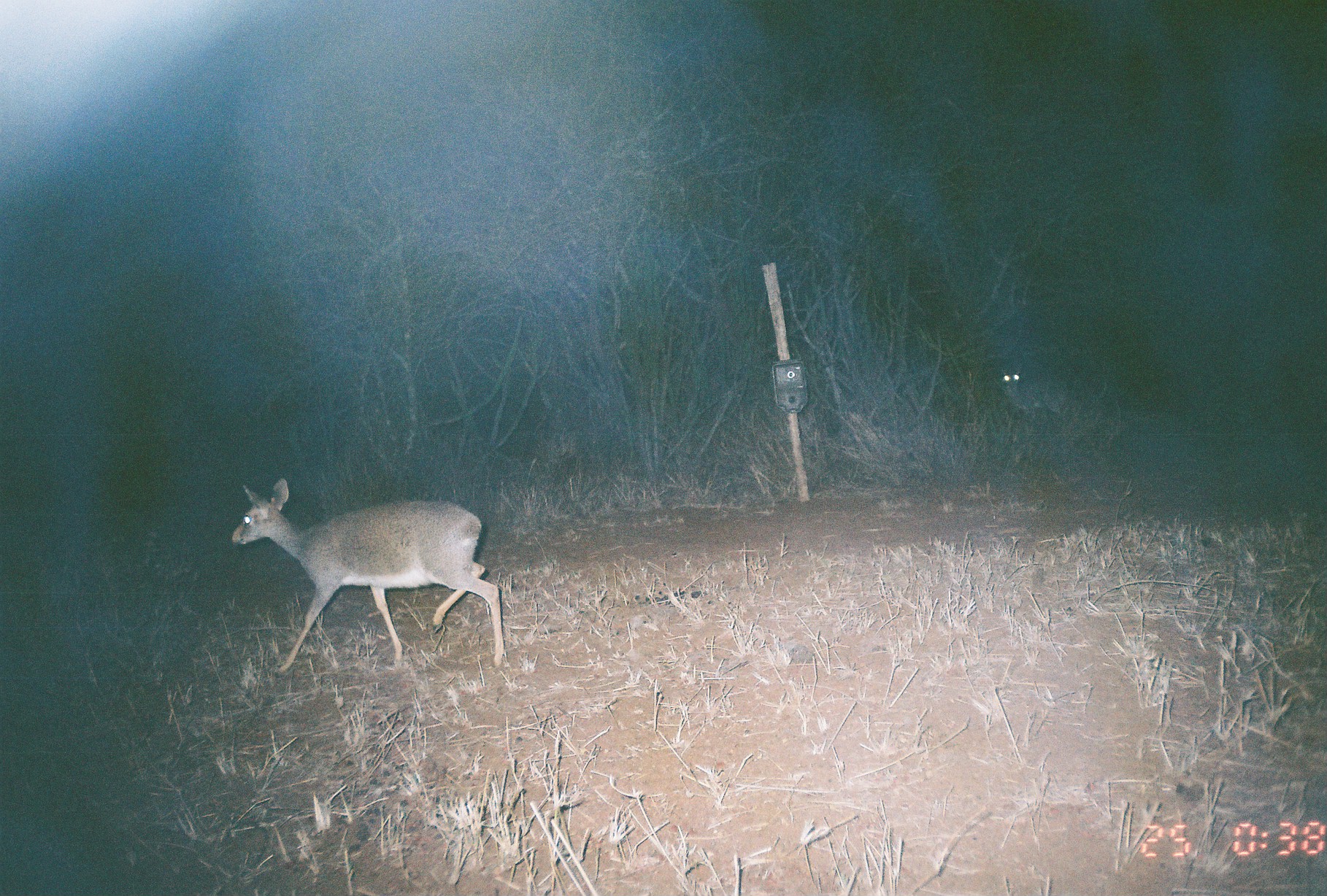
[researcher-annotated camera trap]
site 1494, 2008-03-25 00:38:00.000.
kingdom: Animalia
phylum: Chordata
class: Mammalia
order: Artiodactyla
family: Bovidae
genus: Madoqua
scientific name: Madoqua guentheri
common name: günther's dik-dik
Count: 2.